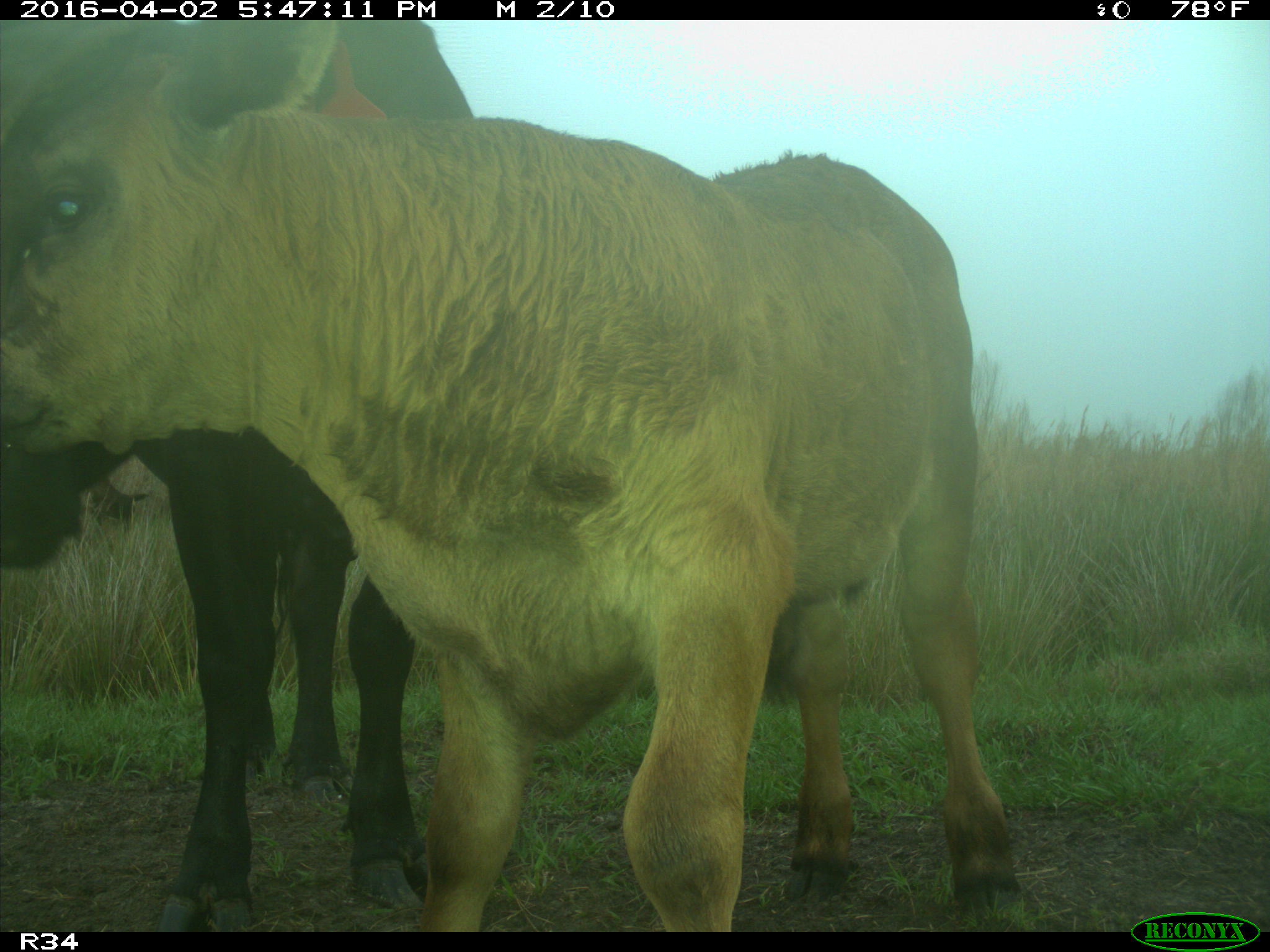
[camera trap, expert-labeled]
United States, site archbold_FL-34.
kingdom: Animalia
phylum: Chordata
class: Mammalia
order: Artiodactyla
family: Bovidae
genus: Bos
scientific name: Bos taurus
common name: domestic cow